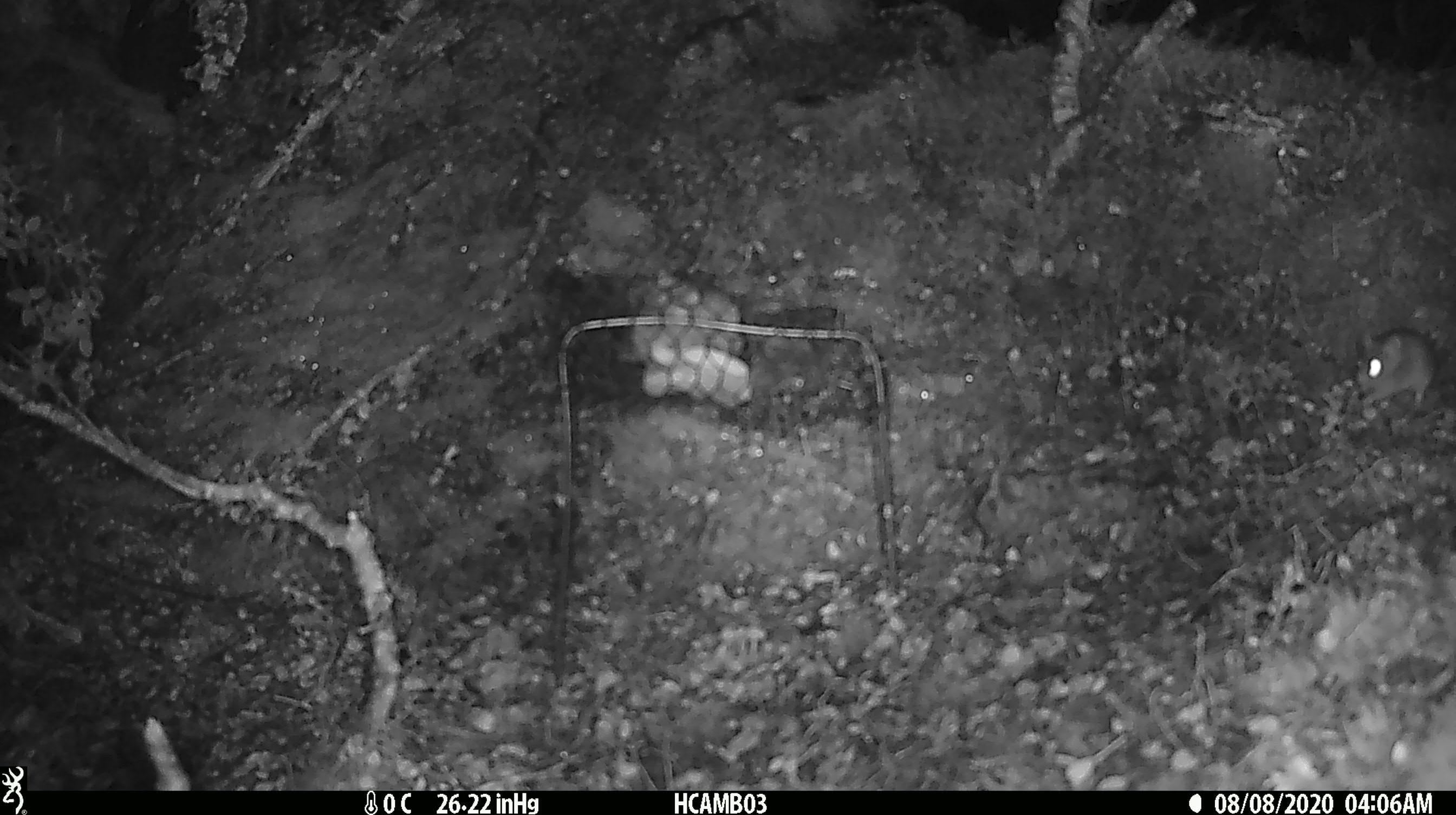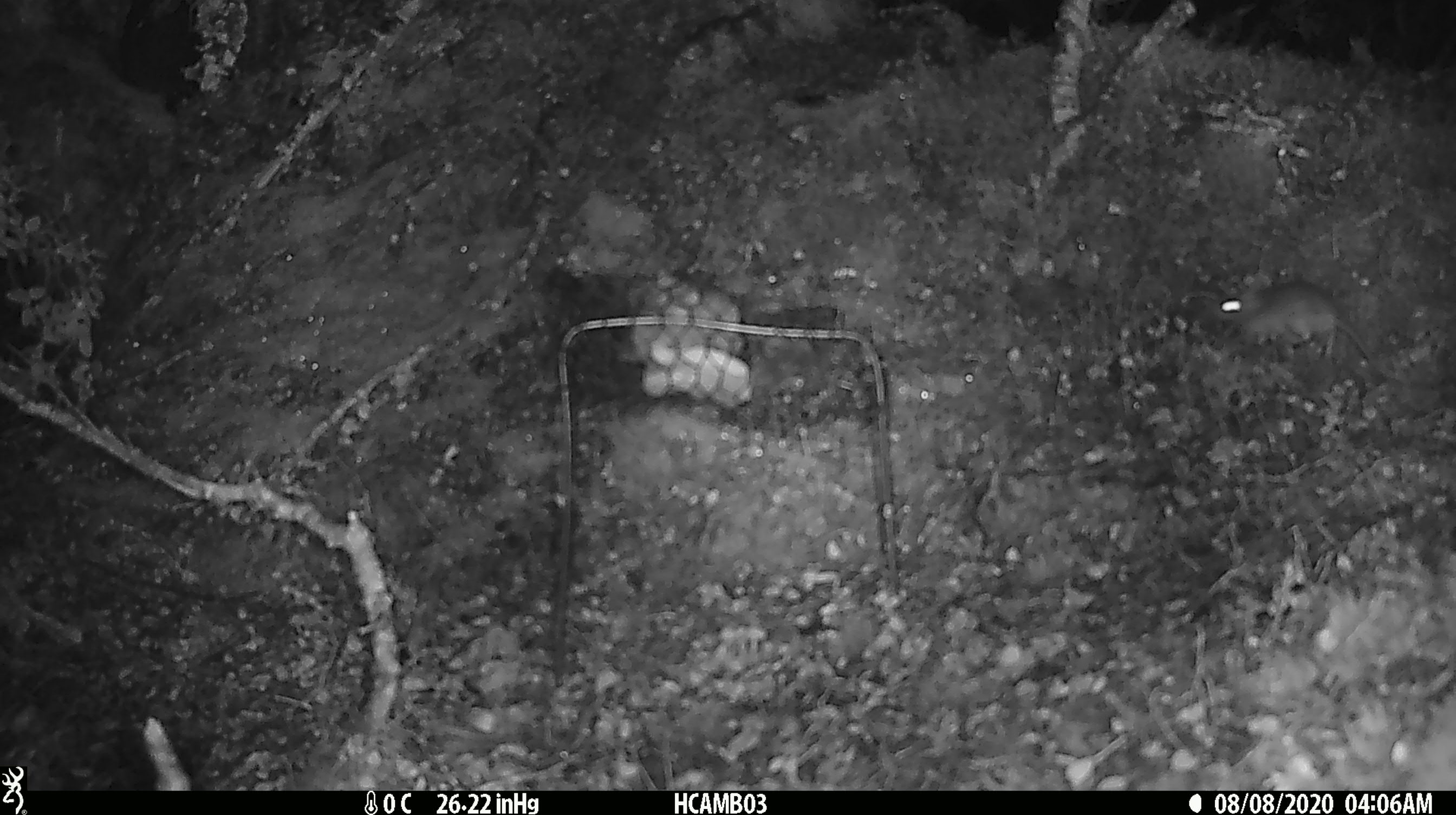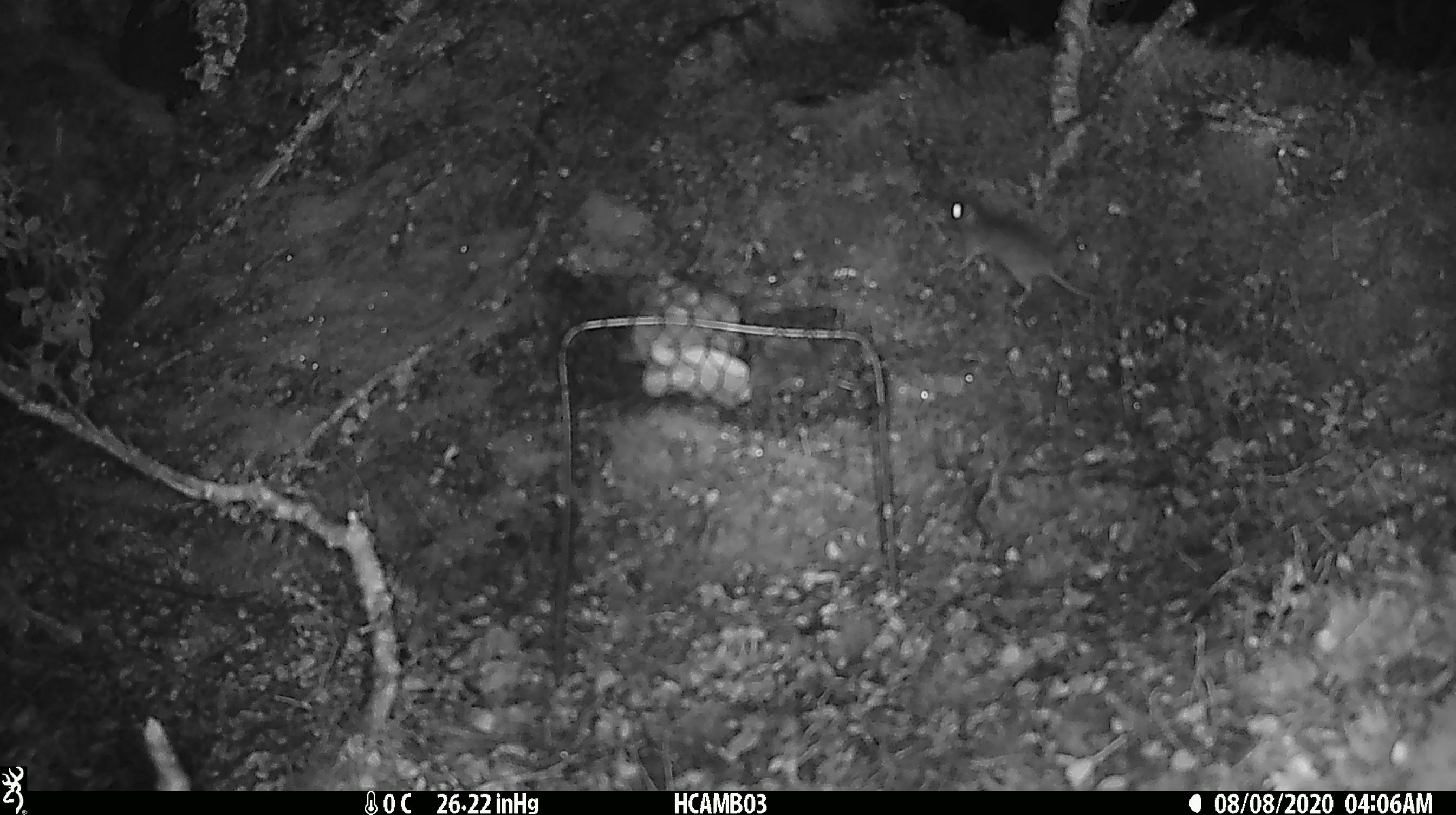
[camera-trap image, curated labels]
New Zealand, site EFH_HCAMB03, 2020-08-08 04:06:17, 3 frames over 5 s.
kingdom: Animalia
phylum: Chordata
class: Mammalia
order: Rodentia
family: Muridae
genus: Mus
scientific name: Mus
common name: mouse